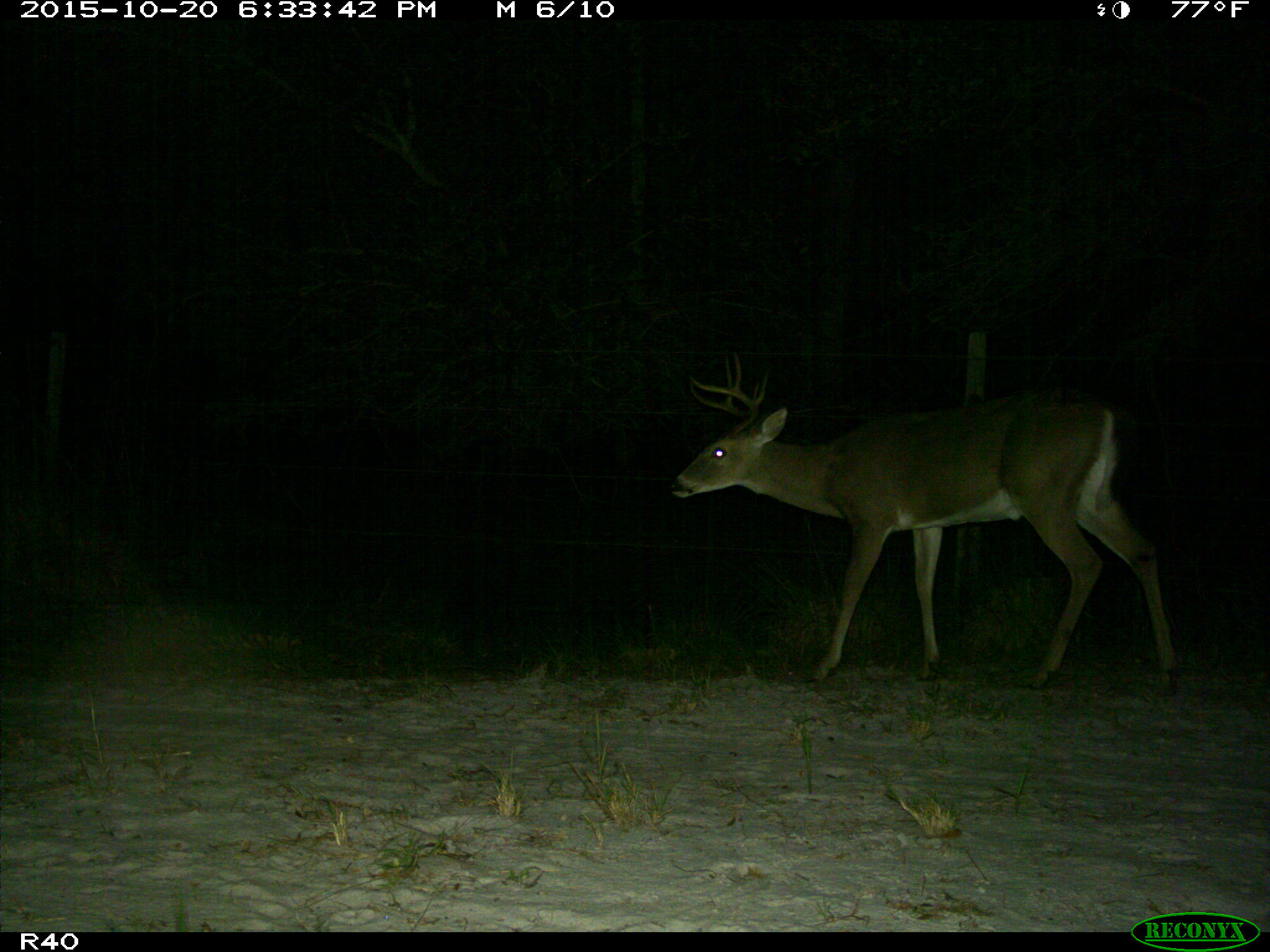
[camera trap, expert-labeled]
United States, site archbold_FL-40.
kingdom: Animalia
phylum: Chordata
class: Mammalia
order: Artiodactyla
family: Cervidae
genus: Odocoileus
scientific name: Odocoileus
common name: deer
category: unidentified deer